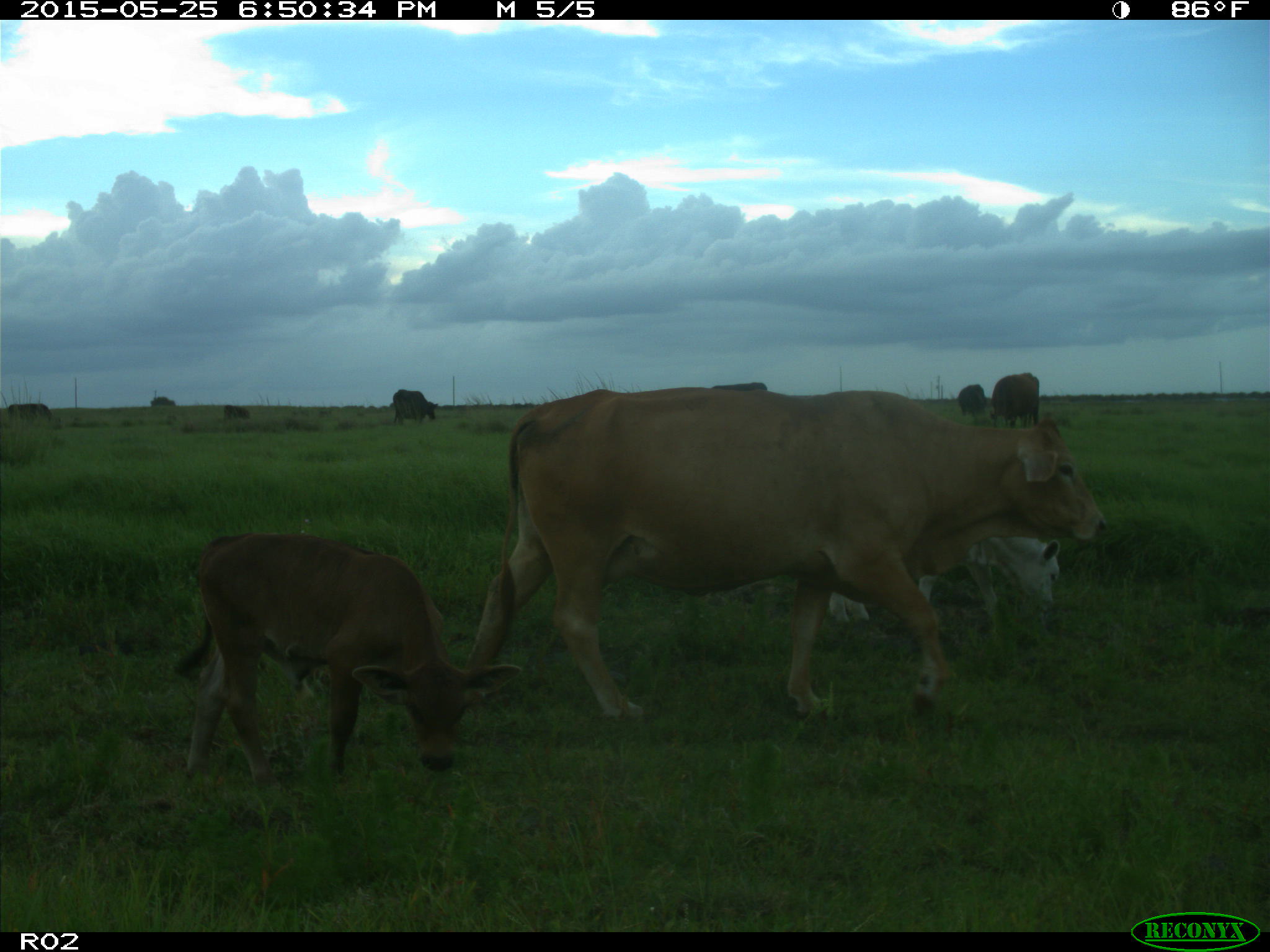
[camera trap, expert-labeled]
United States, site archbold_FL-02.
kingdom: Animalia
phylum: Chordata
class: Mammalia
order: Artiodactyla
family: Bovidae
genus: Bos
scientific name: Bos taurus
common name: domestic cow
Bos taurus (domestic cow).